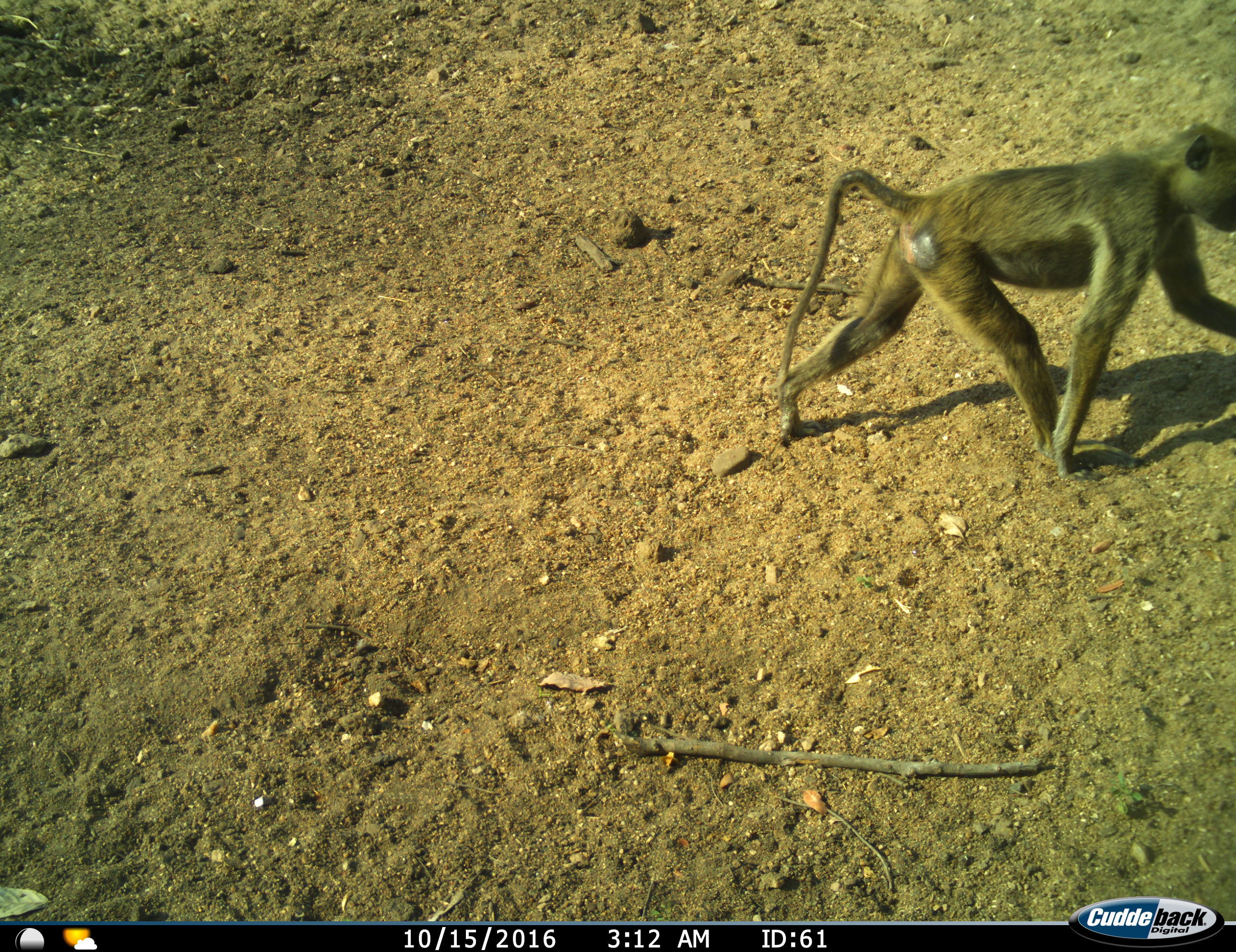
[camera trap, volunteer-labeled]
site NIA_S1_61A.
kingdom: Animalia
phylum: Chordata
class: Mammalia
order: Primates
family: Cercopithecidae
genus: Papio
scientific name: Papio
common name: baboon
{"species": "baboon (Papio)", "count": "1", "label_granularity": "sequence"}